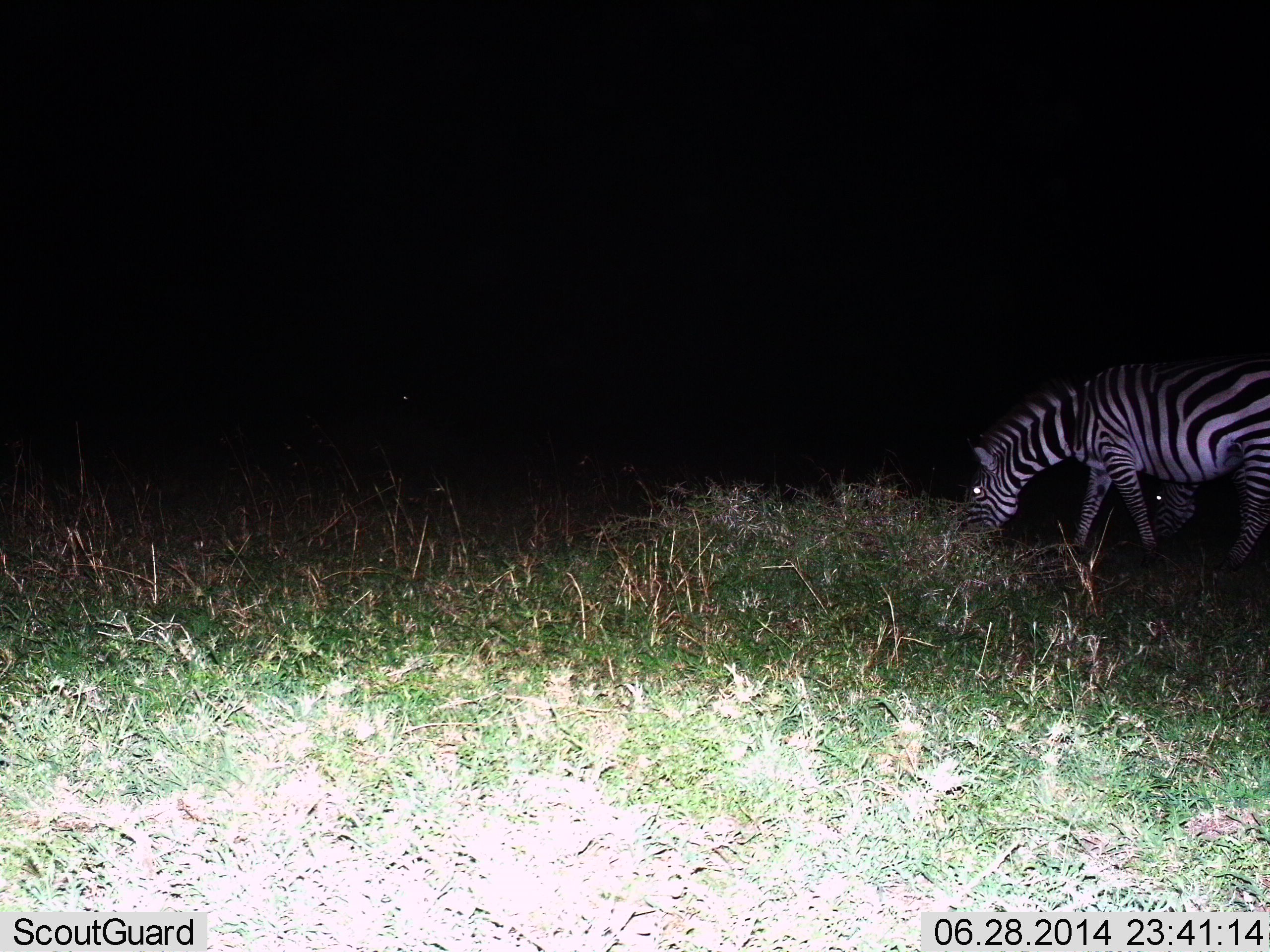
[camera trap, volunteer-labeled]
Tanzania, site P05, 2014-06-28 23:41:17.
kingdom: Animalia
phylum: Chordata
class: Mammalia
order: Perissodactyla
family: Equidae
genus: Equus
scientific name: Equus quagga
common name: plains zebra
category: zebra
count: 2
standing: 0%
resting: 0%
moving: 10%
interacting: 0%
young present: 0%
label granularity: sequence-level